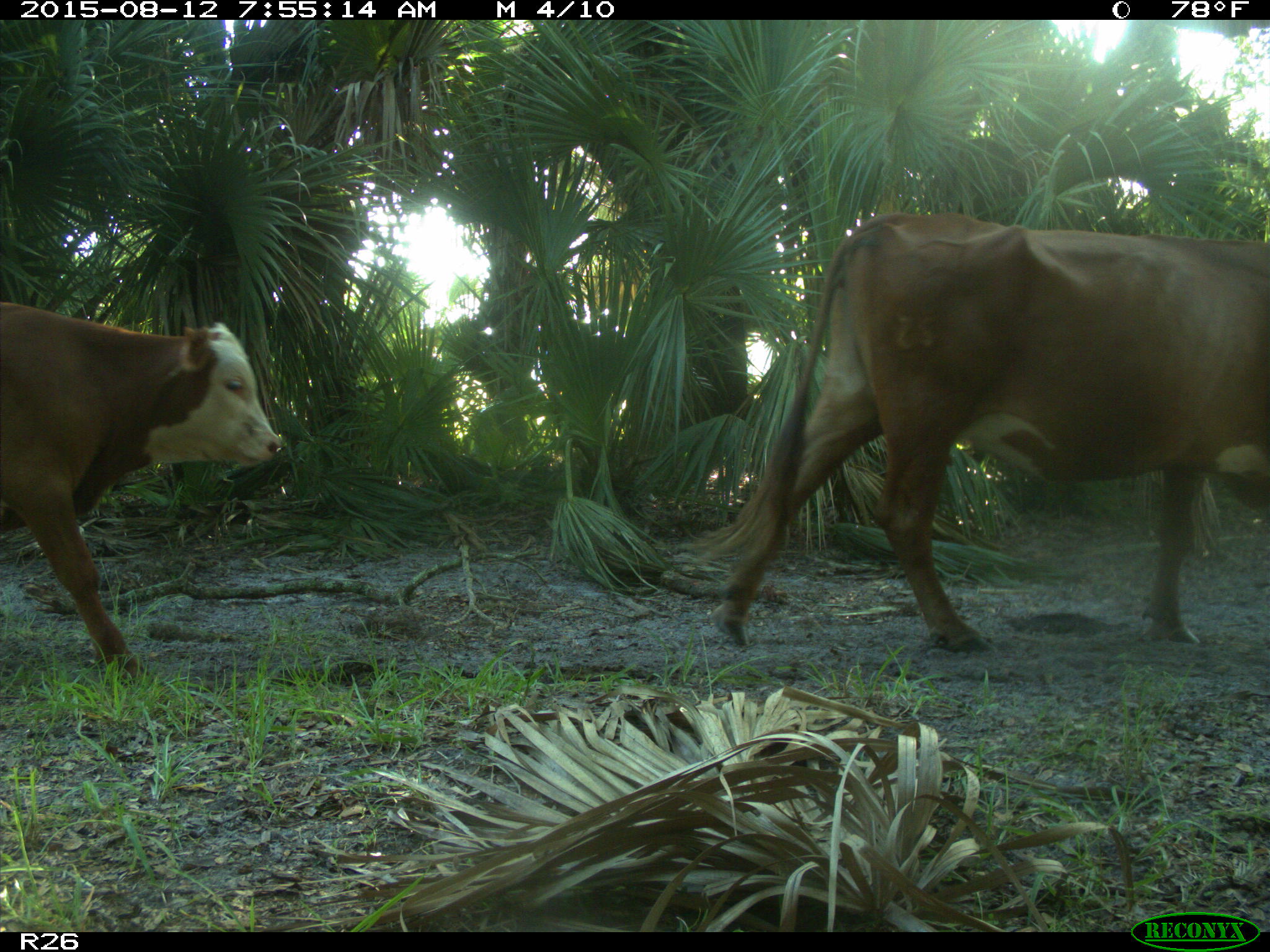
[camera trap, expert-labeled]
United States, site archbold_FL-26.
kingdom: Animalia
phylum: Chordata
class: Mammalia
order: Artiodactyla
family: Bovidae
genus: Bos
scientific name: Bos taurus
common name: domestic cow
Bos taurus (domestic cow).